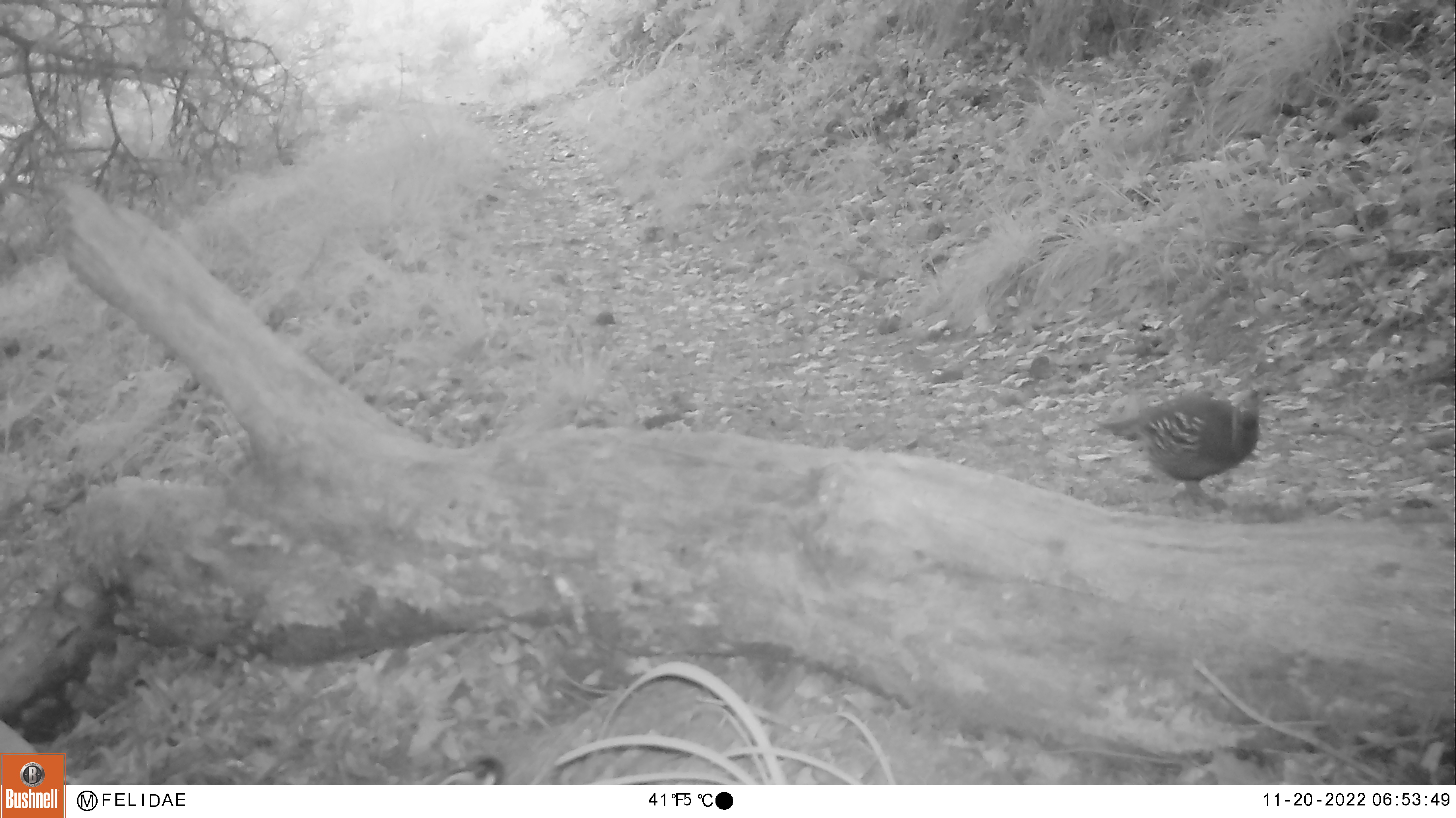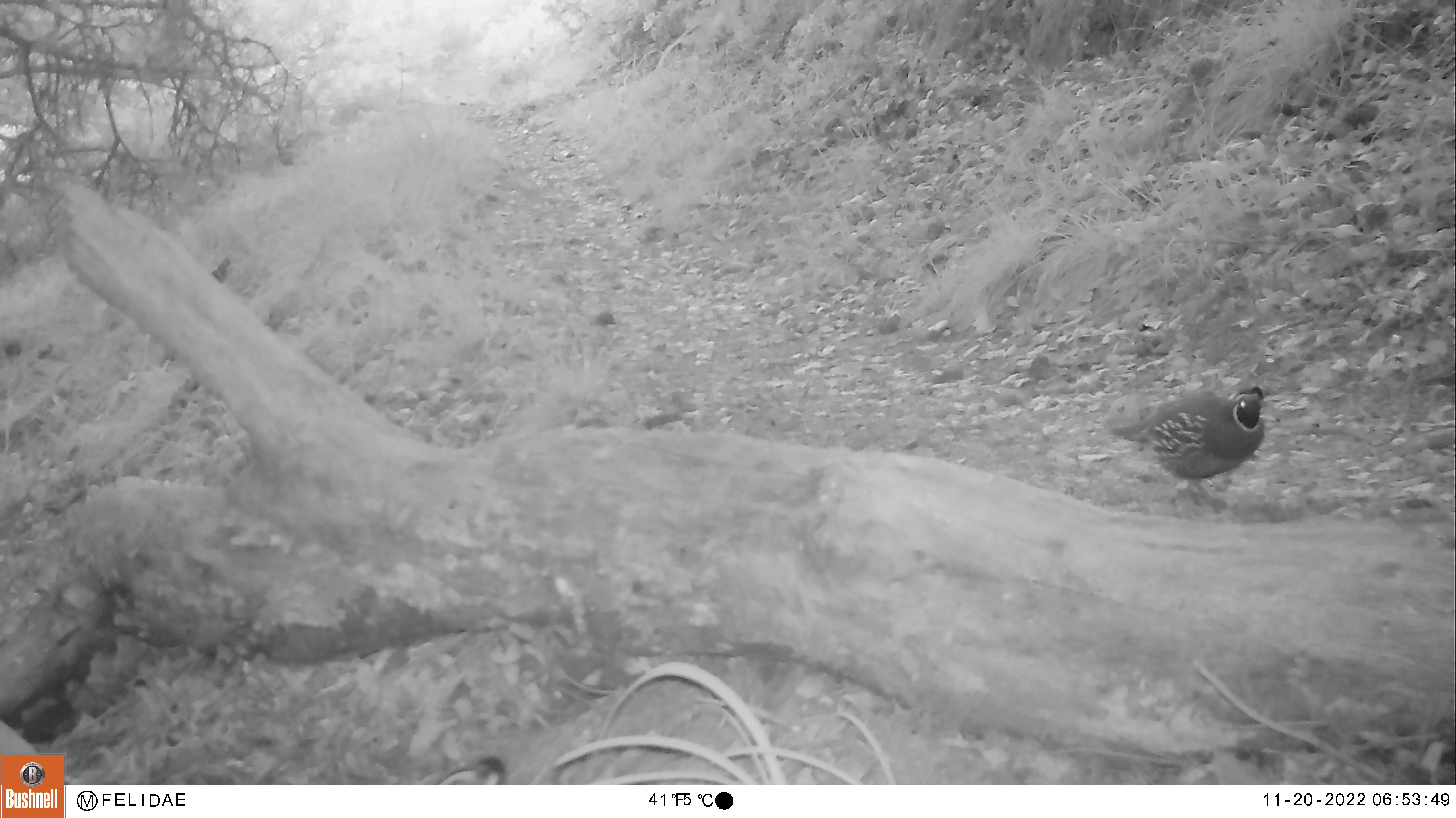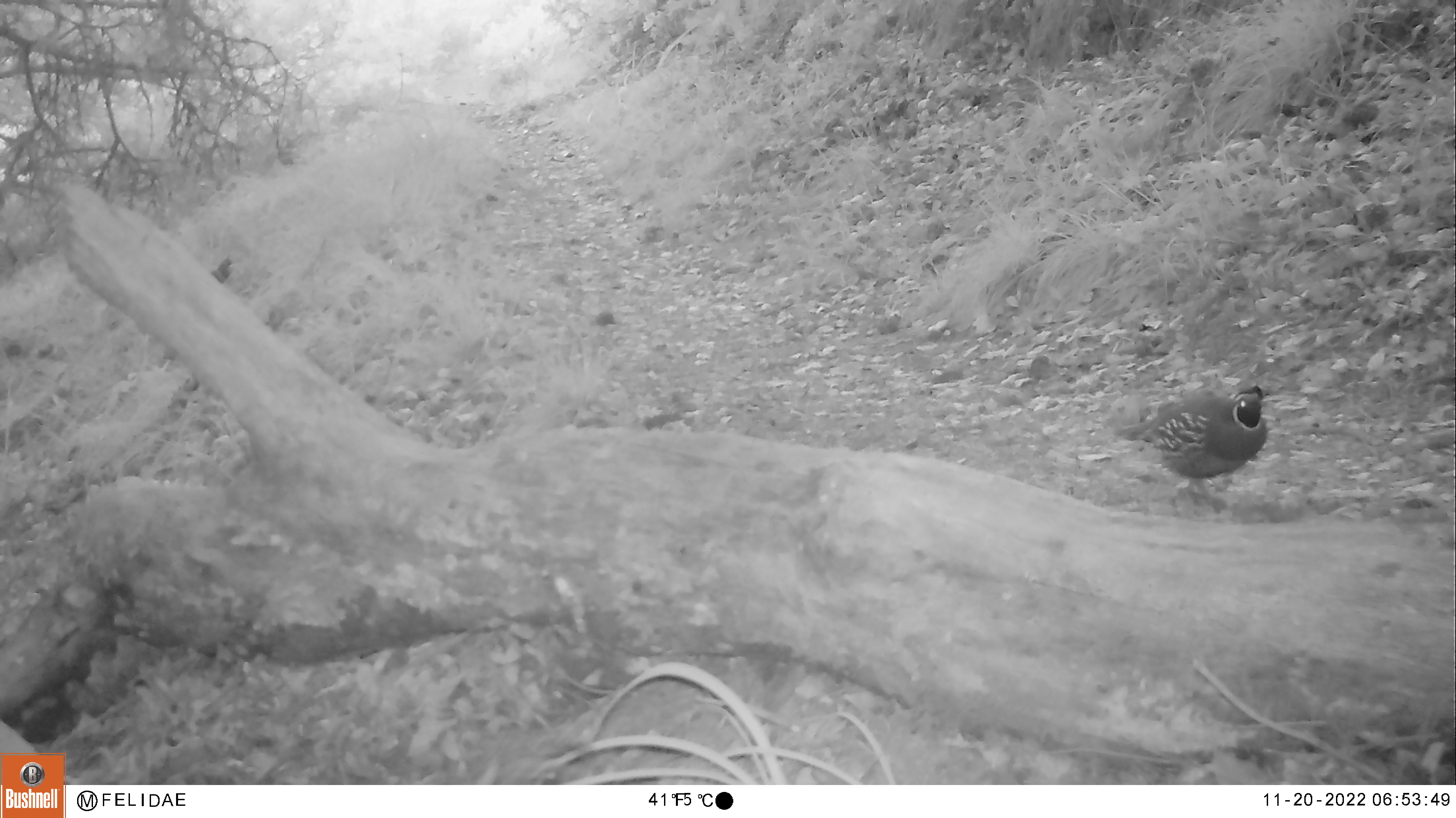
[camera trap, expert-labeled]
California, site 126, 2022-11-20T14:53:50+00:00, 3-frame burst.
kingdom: Animalia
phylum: Chordata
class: Aves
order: Galliformes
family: Odontophoridae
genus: Callipepla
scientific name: Callipepla californica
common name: california quail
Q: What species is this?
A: California quail (Callipepla californica).